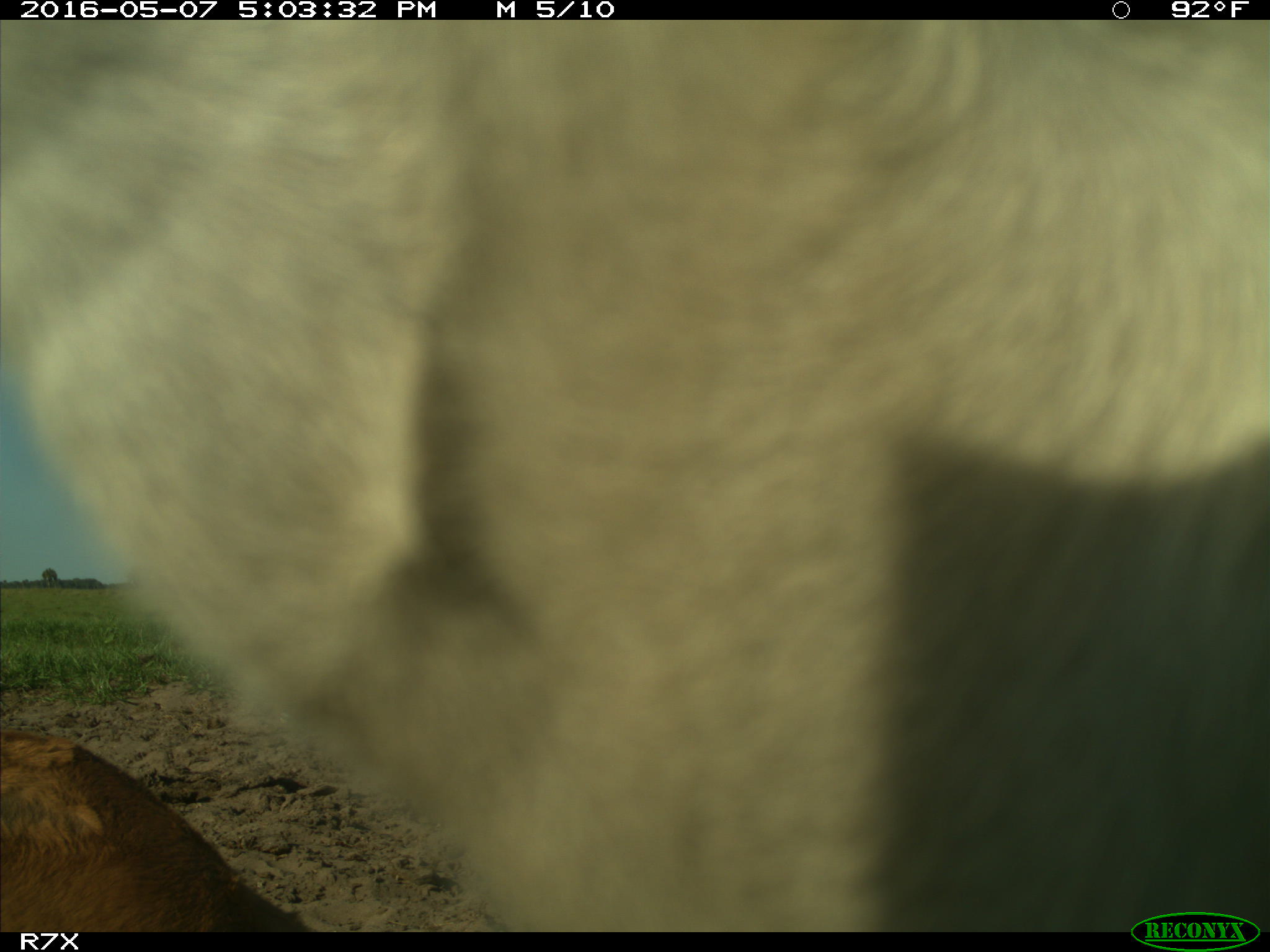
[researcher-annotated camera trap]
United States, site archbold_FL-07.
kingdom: Animalia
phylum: Chordata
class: Mammalia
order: Artiodactyla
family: Bovidae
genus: Bos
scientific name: Bos taurus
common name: domestic cow